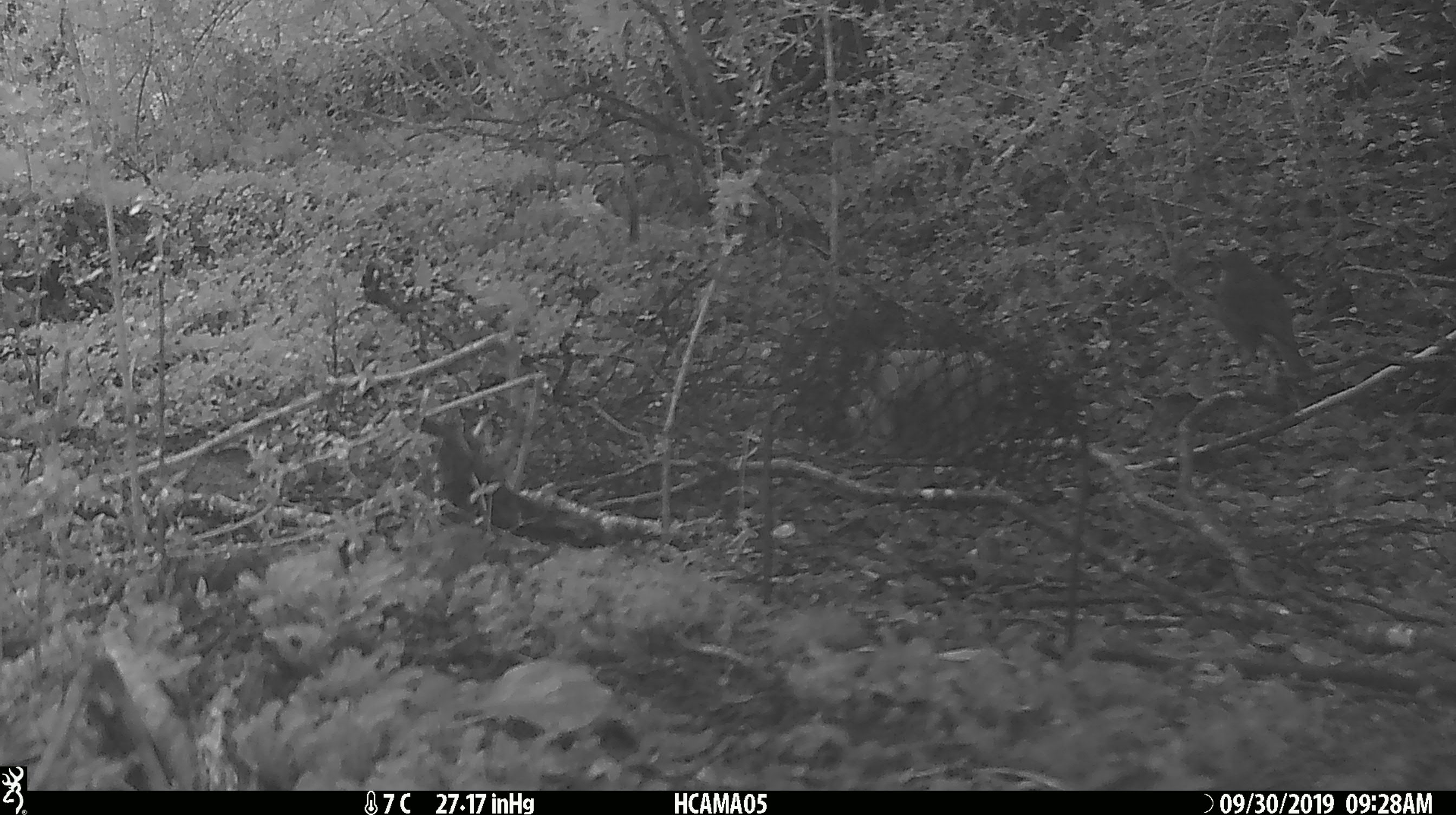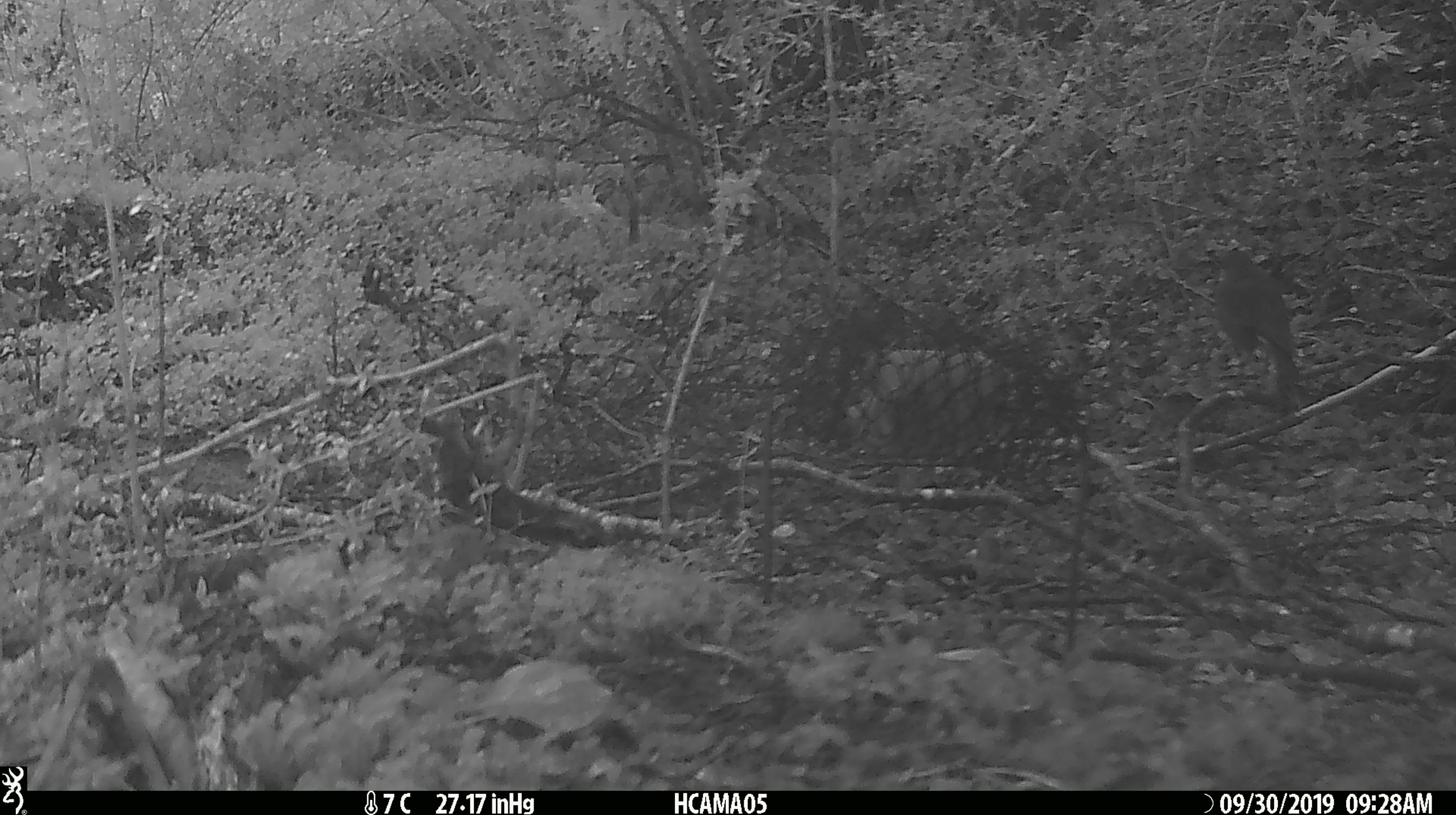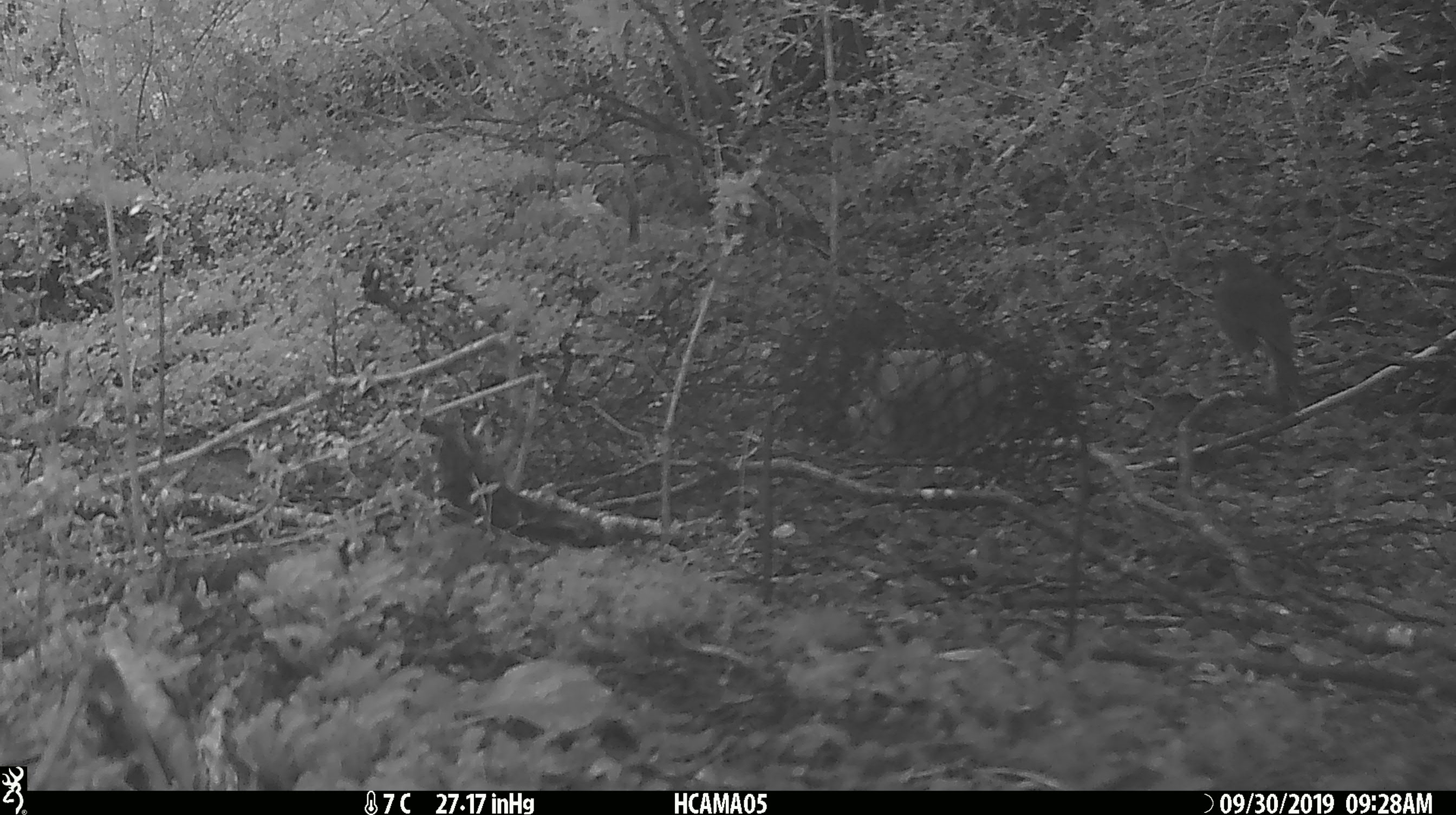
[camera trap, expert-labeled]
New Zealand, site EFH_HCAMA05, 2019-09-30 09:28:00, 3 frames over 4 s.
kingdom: Animalia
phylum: Chordata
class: Aves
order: Passeriformes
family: Petroicidae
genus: Petroica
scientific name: Petroica australis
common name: new zealand robin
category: robin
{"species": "robin (new zealand robin) (Petroica australis)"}